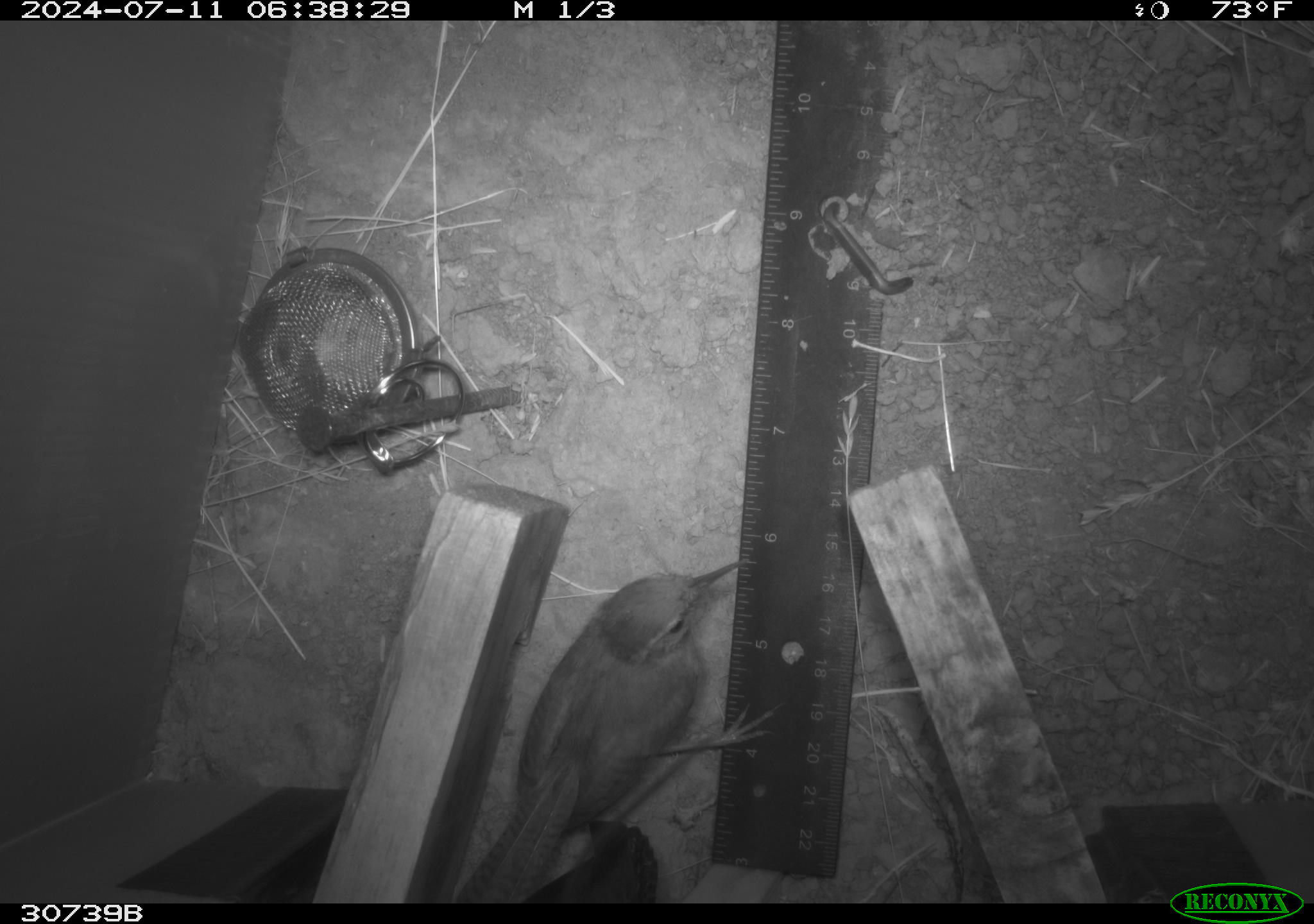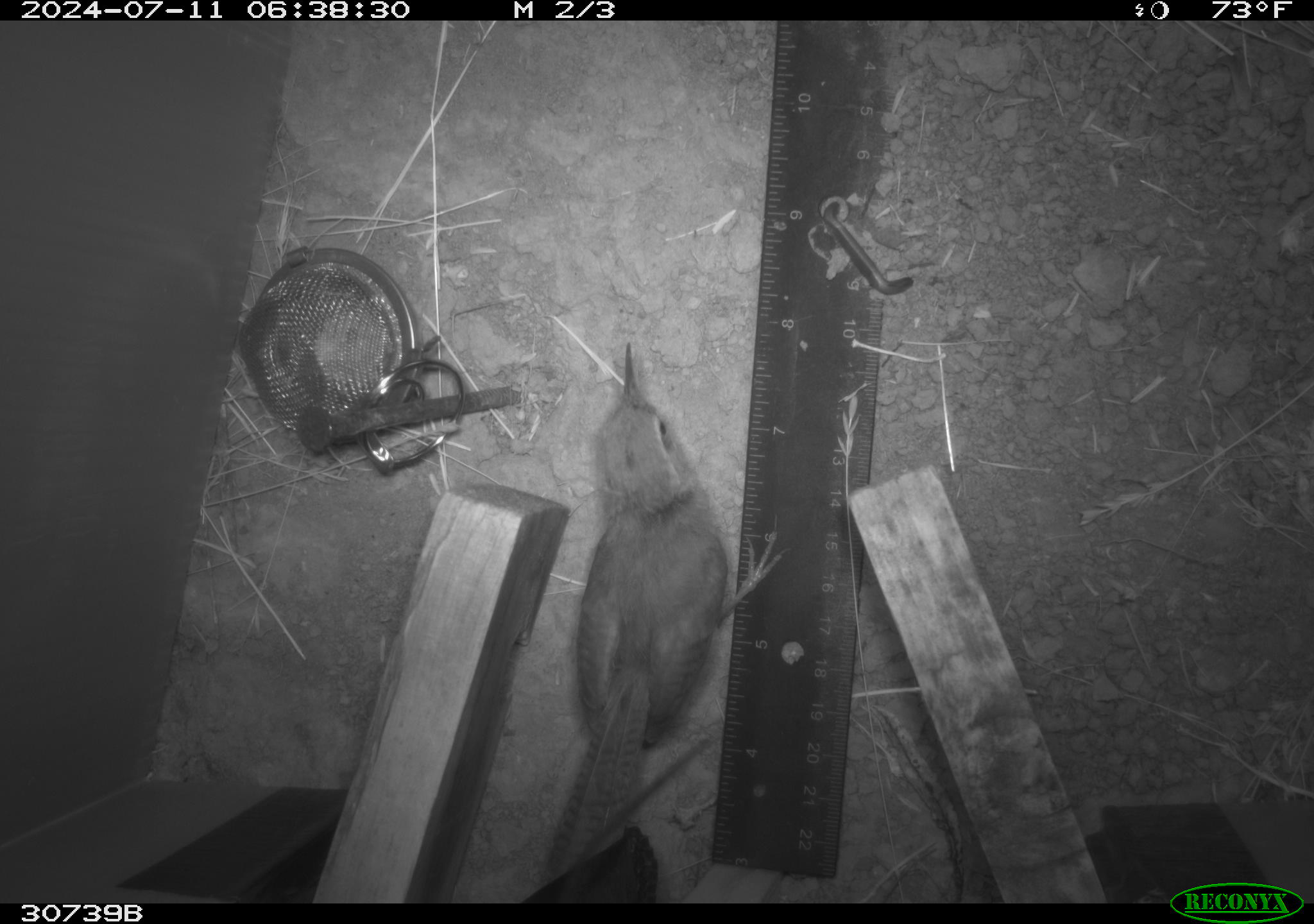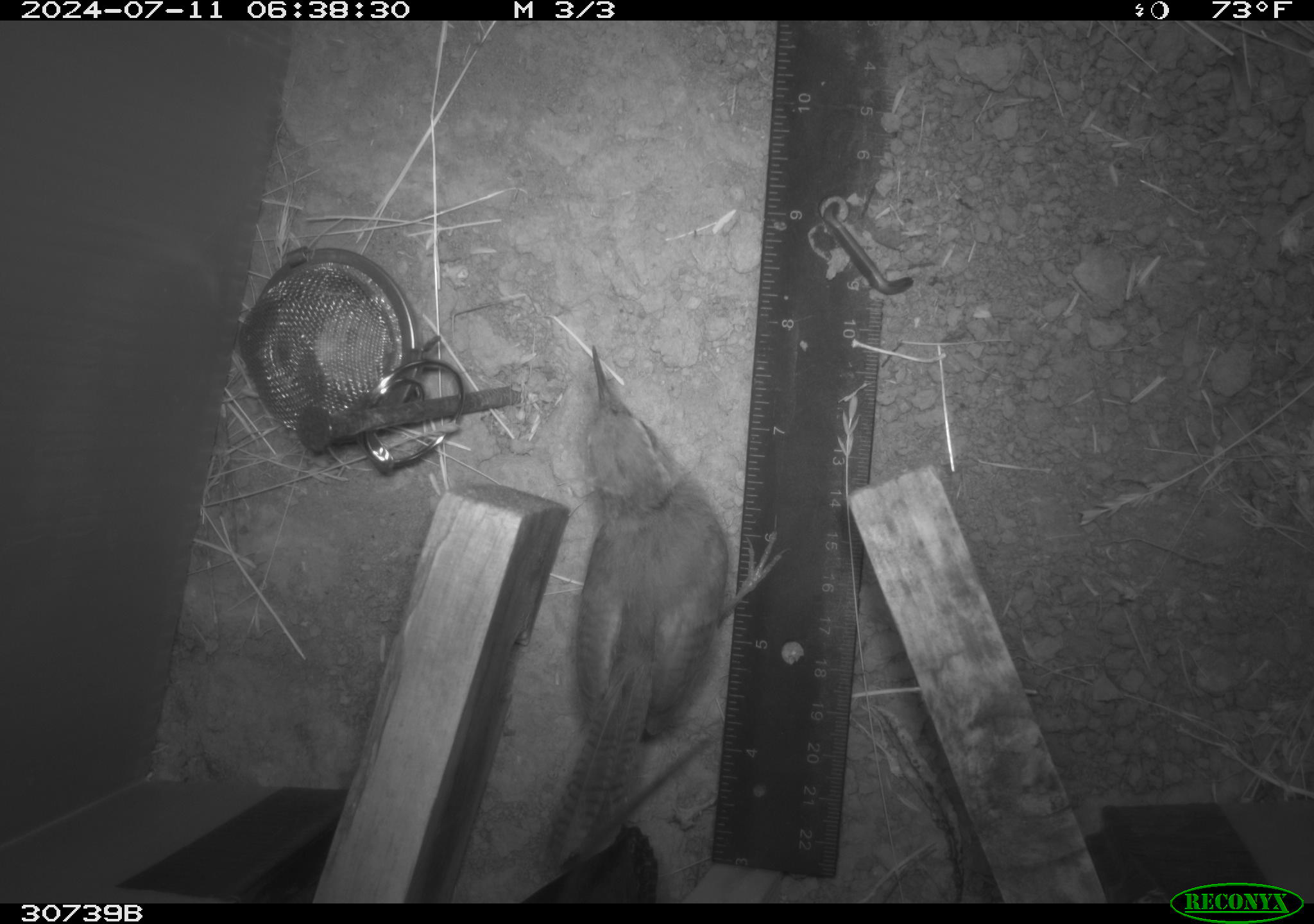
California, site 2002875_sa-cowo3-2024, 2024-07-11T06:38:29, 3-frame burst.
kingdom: Animalia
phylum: Chordata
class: Aves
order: Passeriformes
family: Troglodytidae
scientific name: Troglodytidae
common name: wren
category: troglodytidae family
Troglodytidae family (wren) (Troglodytidae).